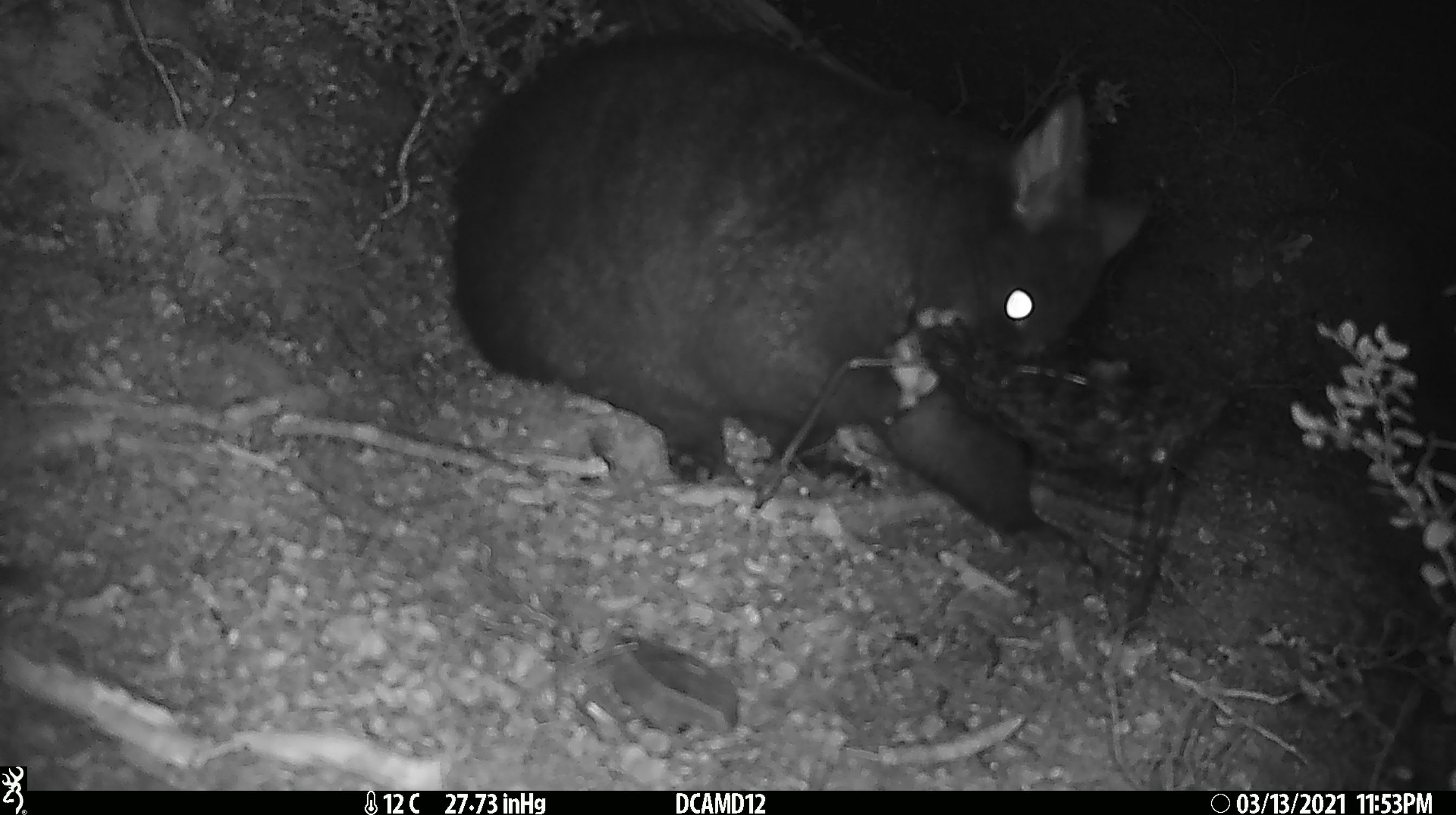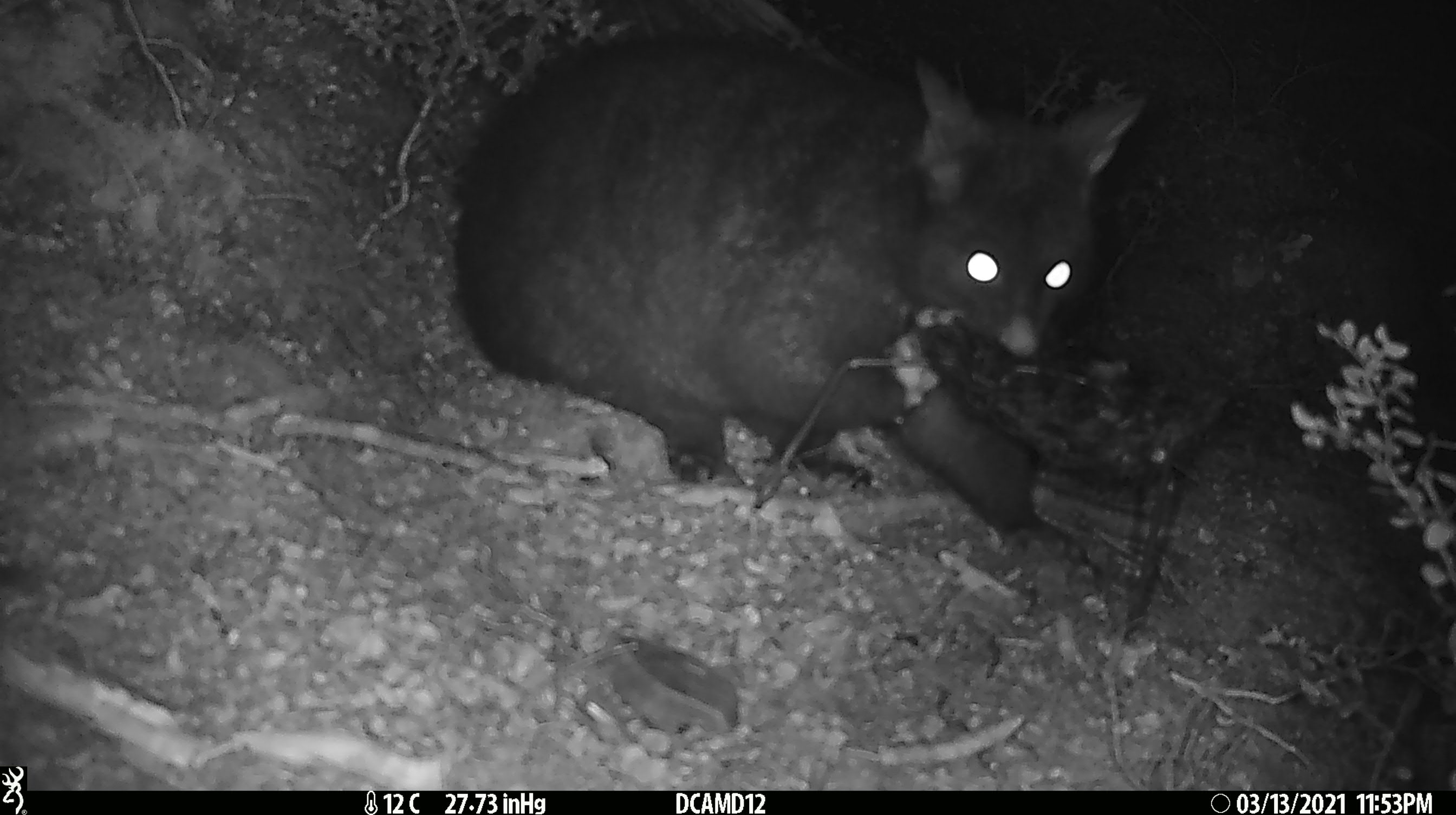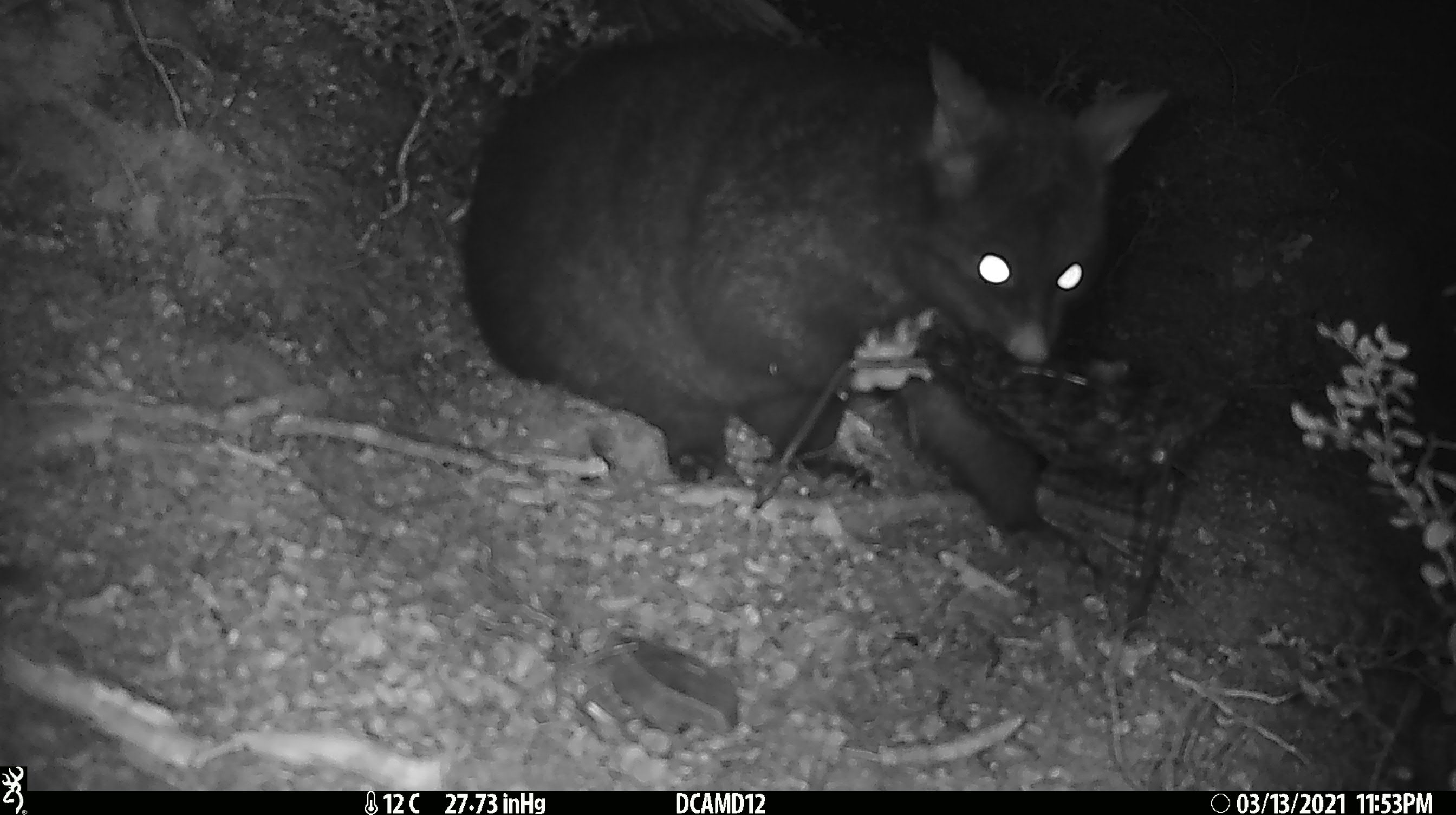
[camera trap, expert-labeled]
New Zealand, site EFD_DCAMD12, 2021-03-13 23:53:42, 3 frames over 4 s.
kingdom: Animalia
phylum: Chordata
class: Mammalia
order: Diprotodontia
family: Phalangeridae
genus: Trichosurus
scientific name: Trichosurus vulpecula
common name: common brushtail possum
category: possum